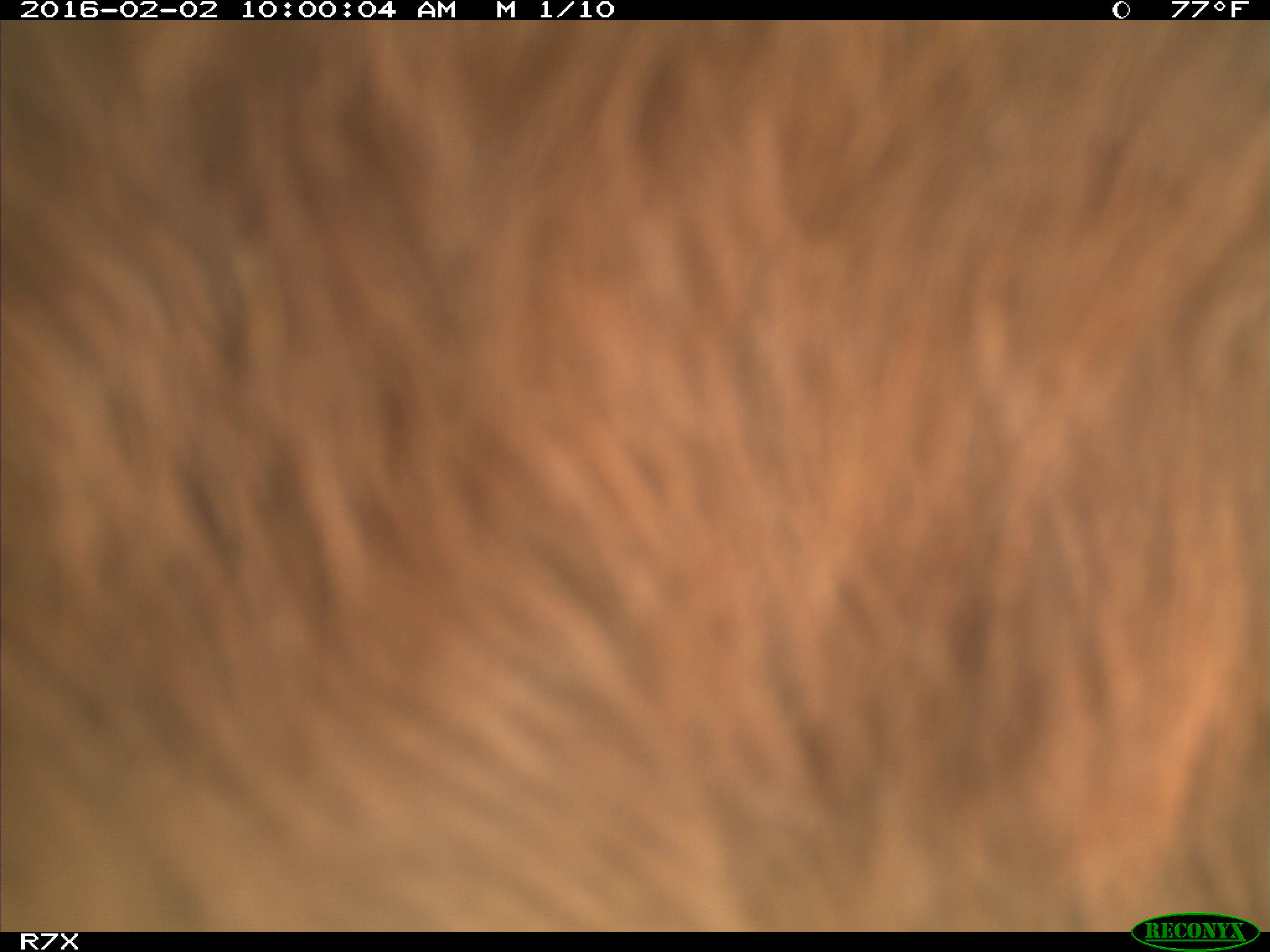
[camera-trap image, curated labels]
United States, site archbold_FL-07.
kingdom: Animalia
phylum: Chordata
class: Mammalia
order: Artiodactyla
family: Bovidae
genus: Bos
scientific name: Bos taurus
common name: domestic cow